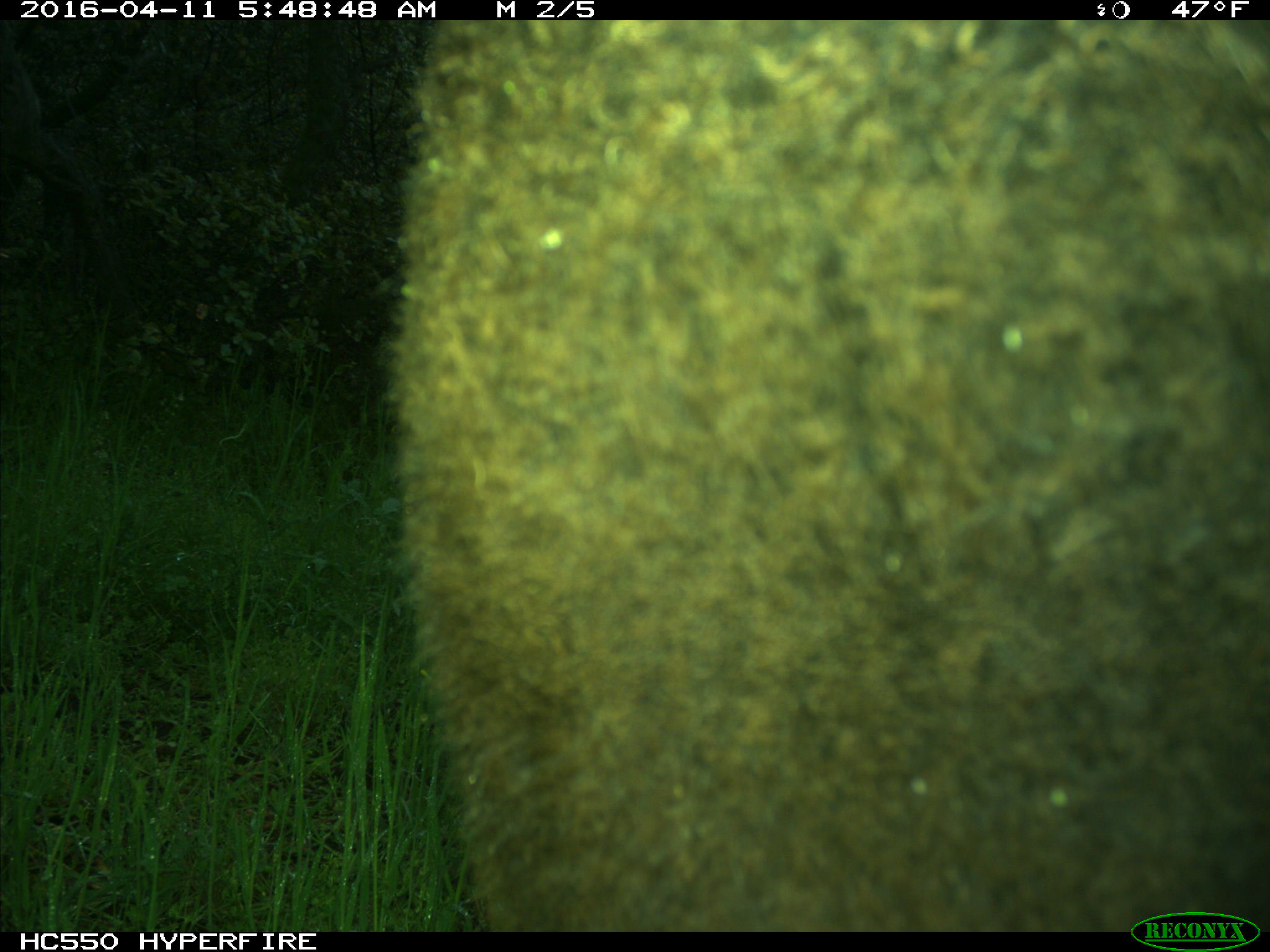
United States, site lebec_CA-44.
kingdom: Animalia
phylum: Chordata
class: Mammalia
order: Artiodactyla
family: Bovidae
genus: Bos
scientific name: Bos taurus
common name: domestic cow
Bos taurus (domestic cow).